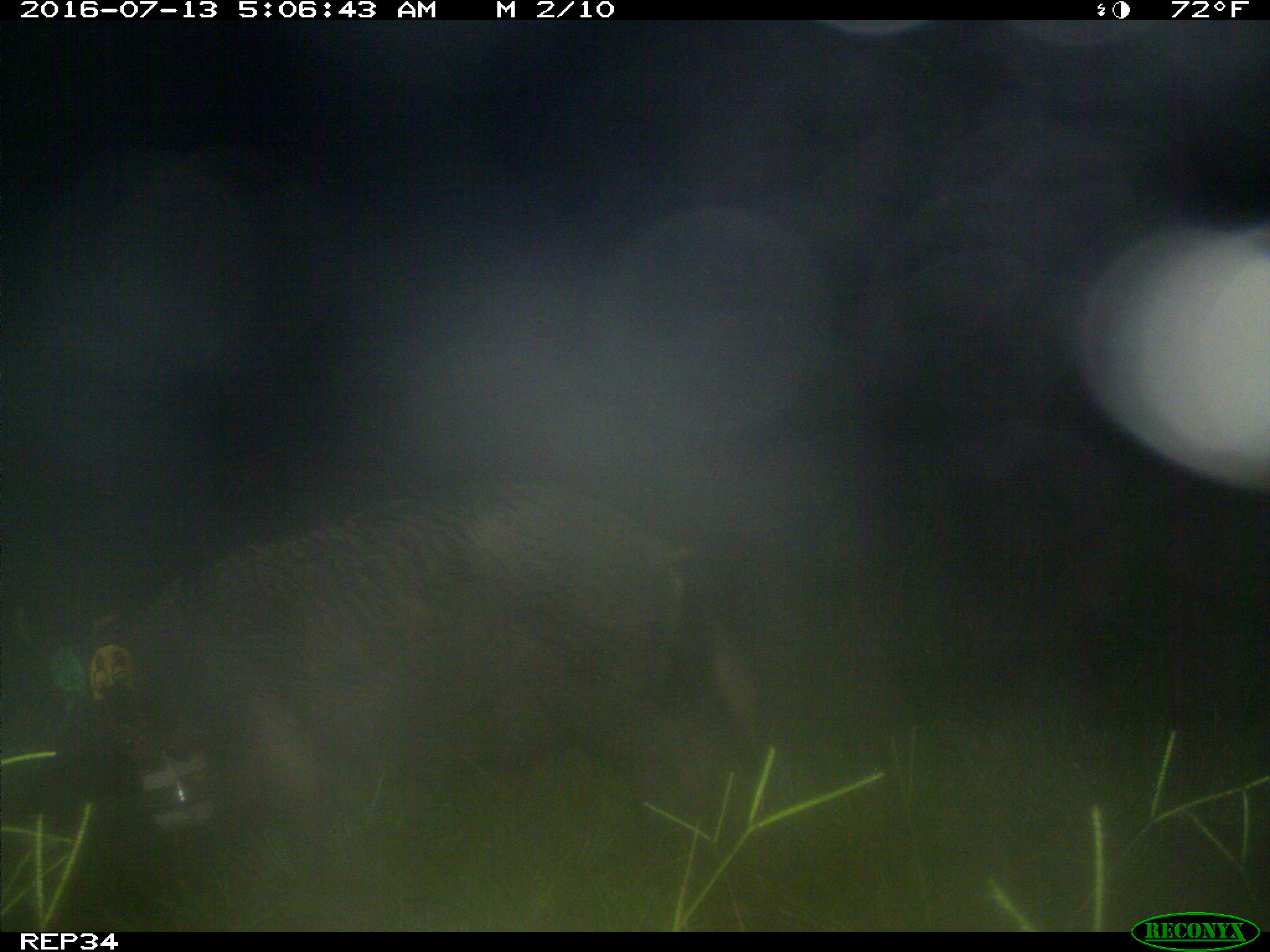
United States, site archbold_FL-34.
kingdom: Animalia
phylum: Chordata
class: Mammalia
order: Artiodactyla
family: Suidae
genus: Sus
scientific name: Sus scrofa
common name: wild boar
Sus scrofa (wild boar).